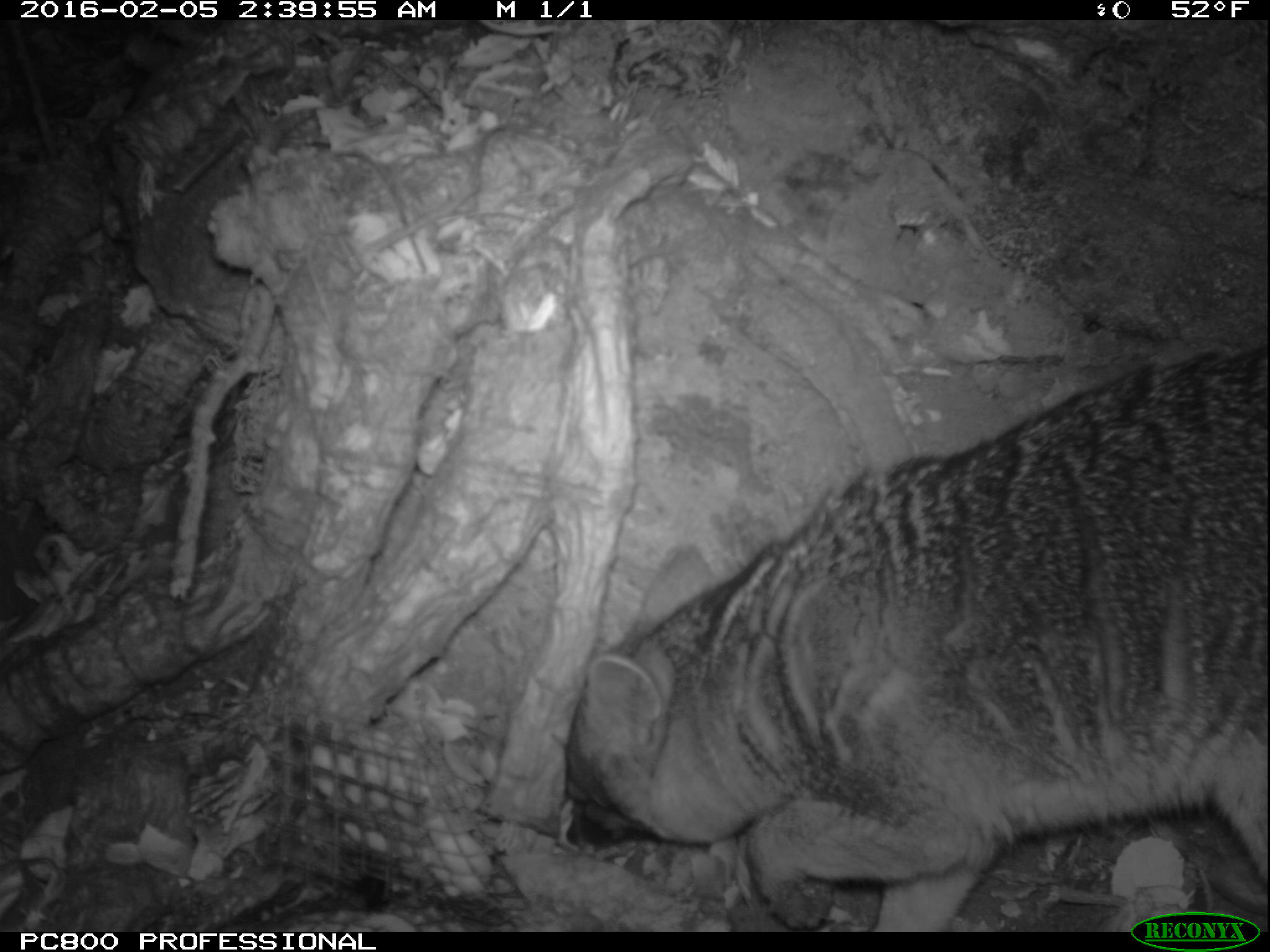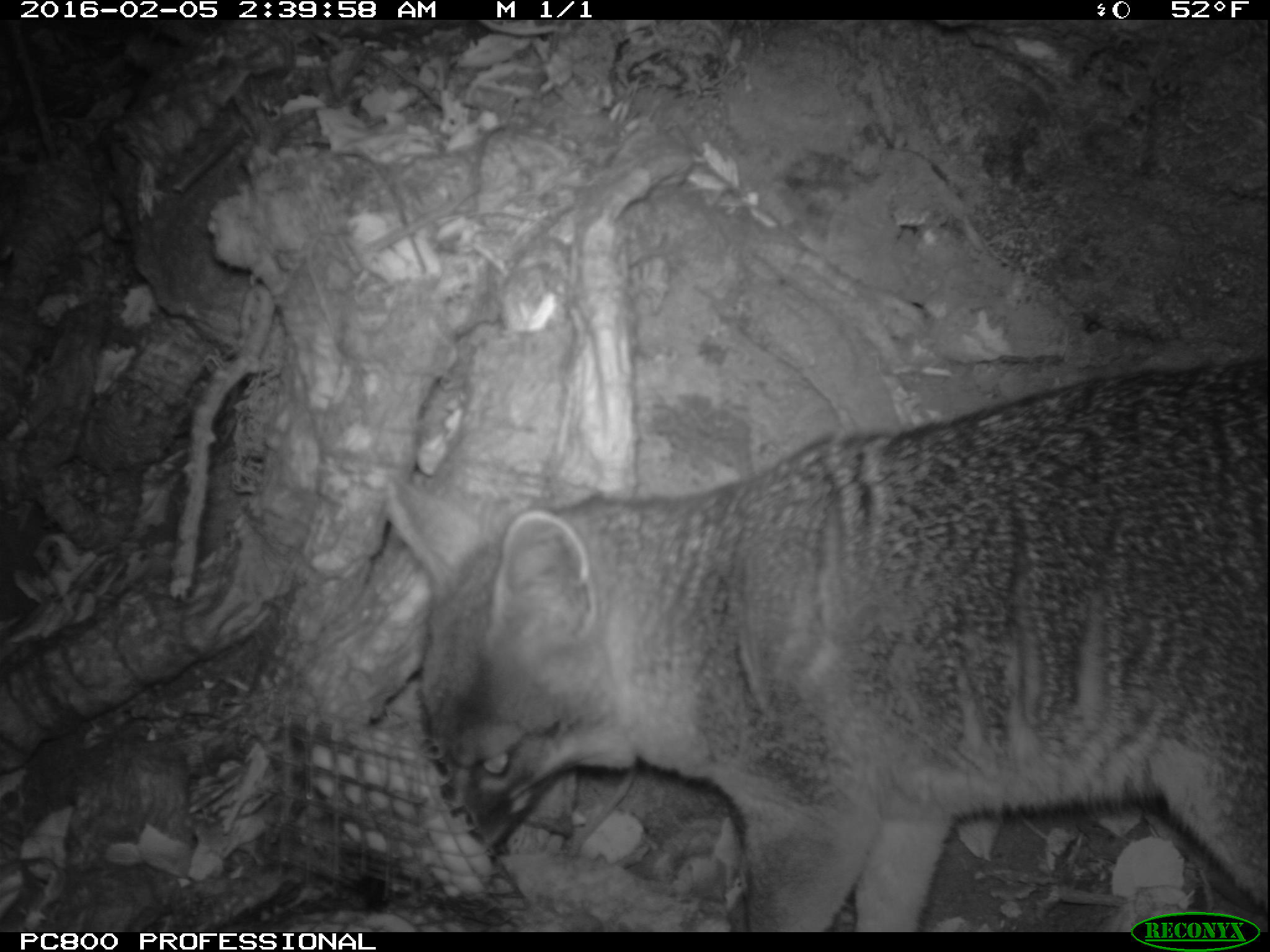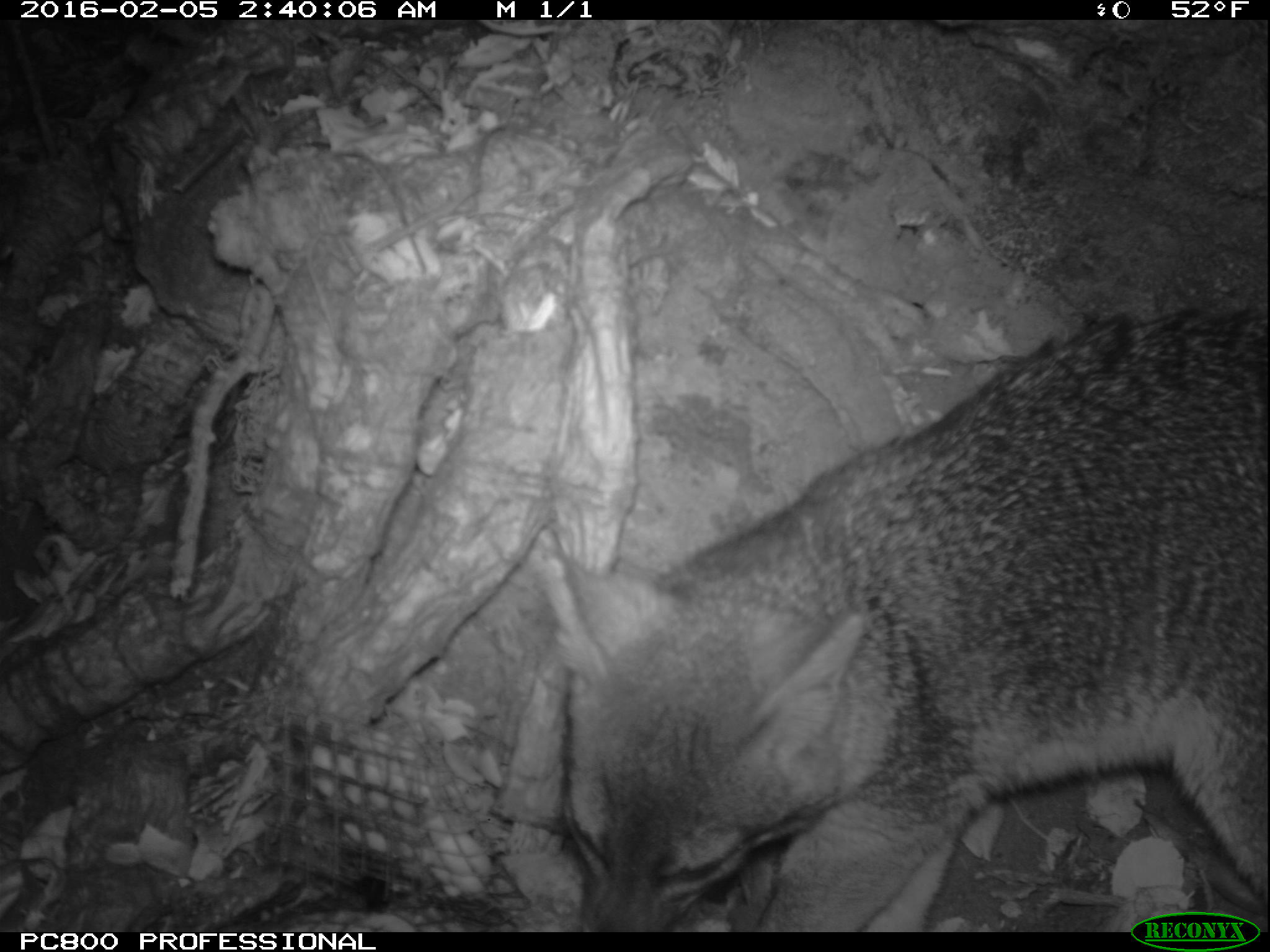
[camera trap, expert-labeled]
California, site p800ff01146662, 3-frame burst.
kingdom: Animalia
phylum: Chordata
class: Mammalia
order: Carnivora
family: Canidae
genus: Urocyon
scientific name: Urocyon littoralis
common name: island fox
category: fox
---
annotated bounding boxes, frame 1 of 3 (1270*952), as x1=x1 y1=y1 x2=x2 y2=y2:
fox: x1=560 y1=342 x2=1269 y2=930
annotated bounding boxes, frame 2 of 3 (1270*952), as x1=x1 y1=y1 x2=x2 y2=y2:
fox: x1=386 y1=357 x2=1269 y2=932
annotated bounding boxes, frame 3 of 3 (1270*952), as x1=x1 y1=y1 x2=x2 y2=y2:
fox: x1=548 y1=309 x2=1268 y2=932